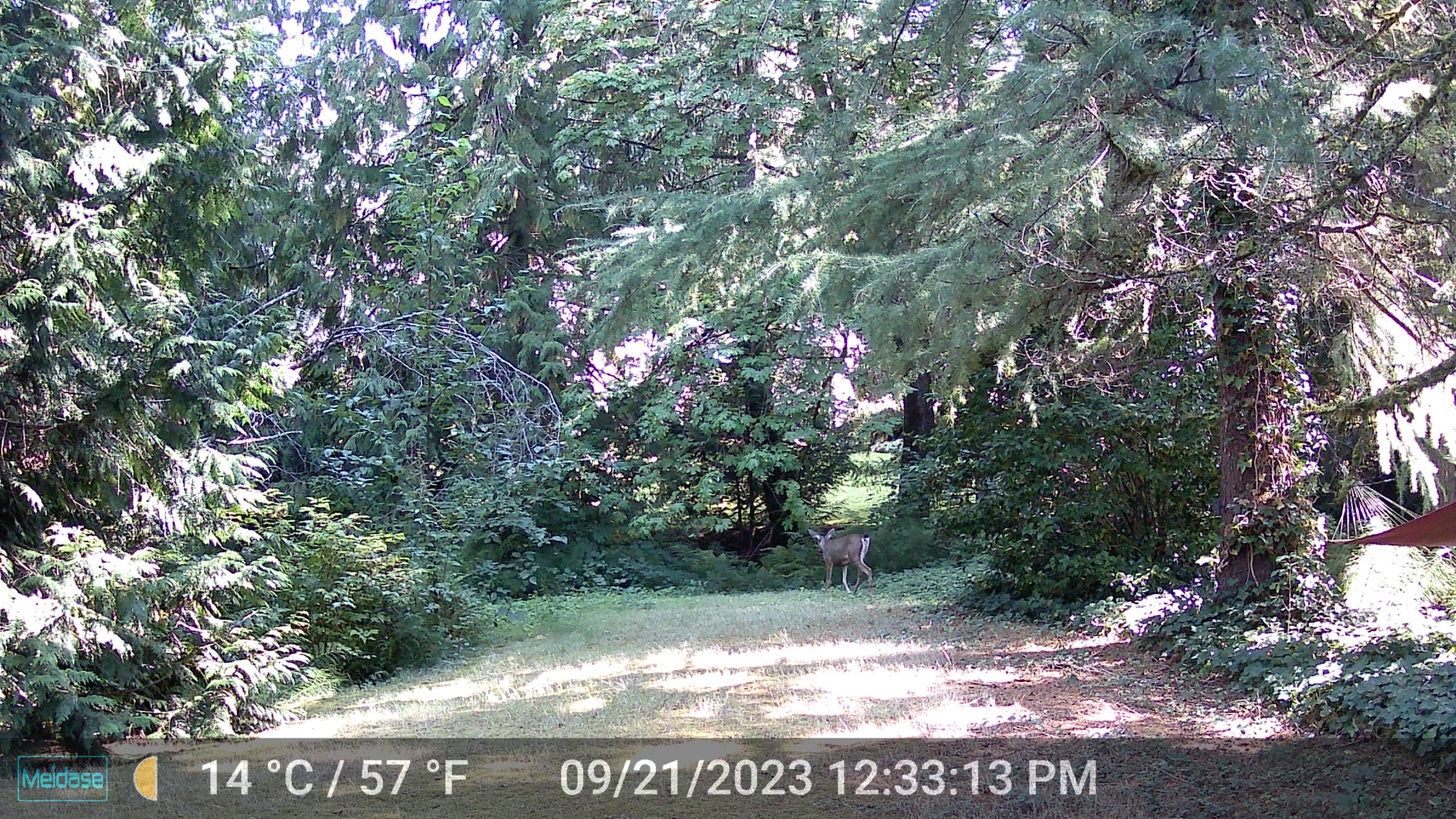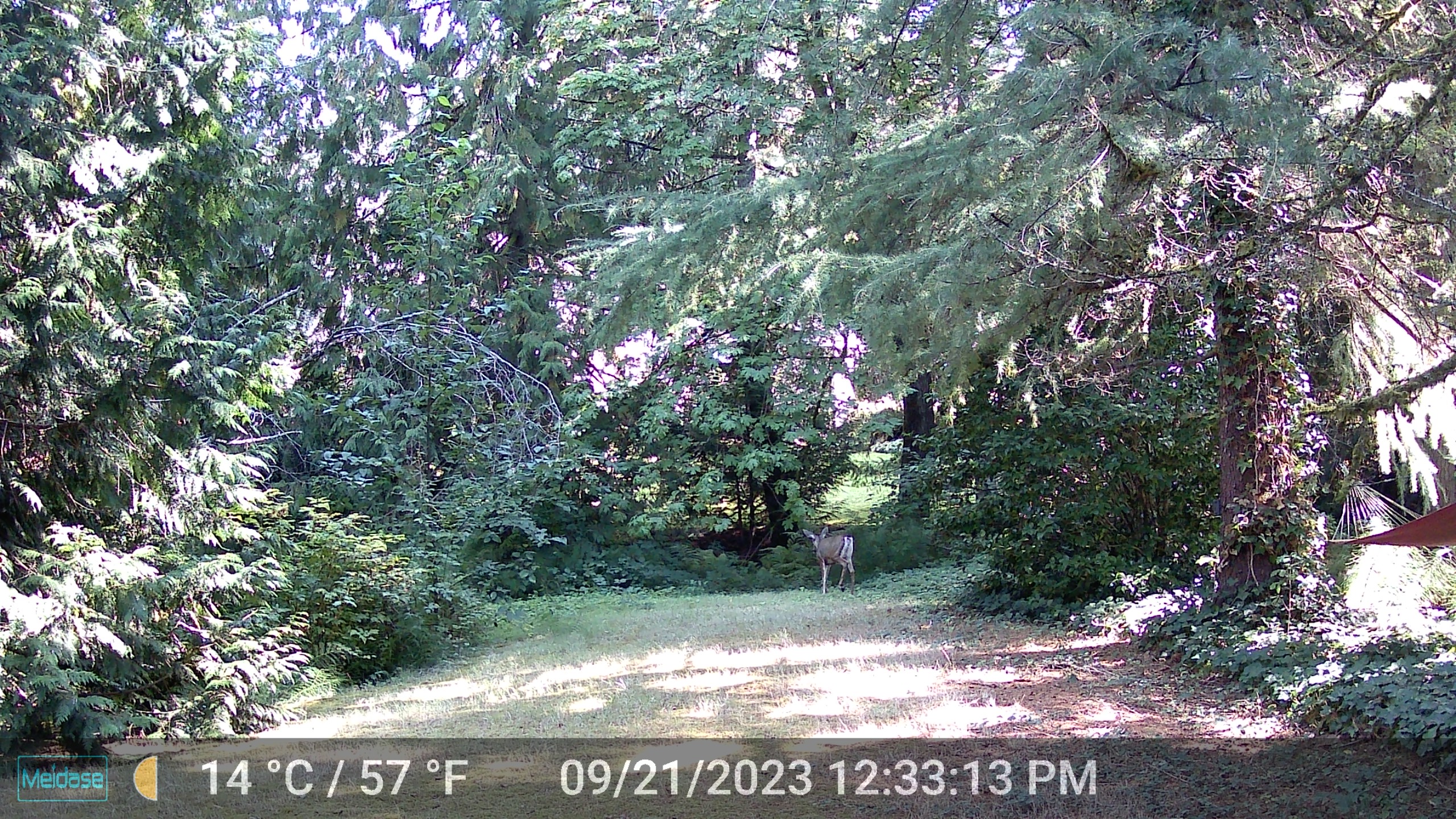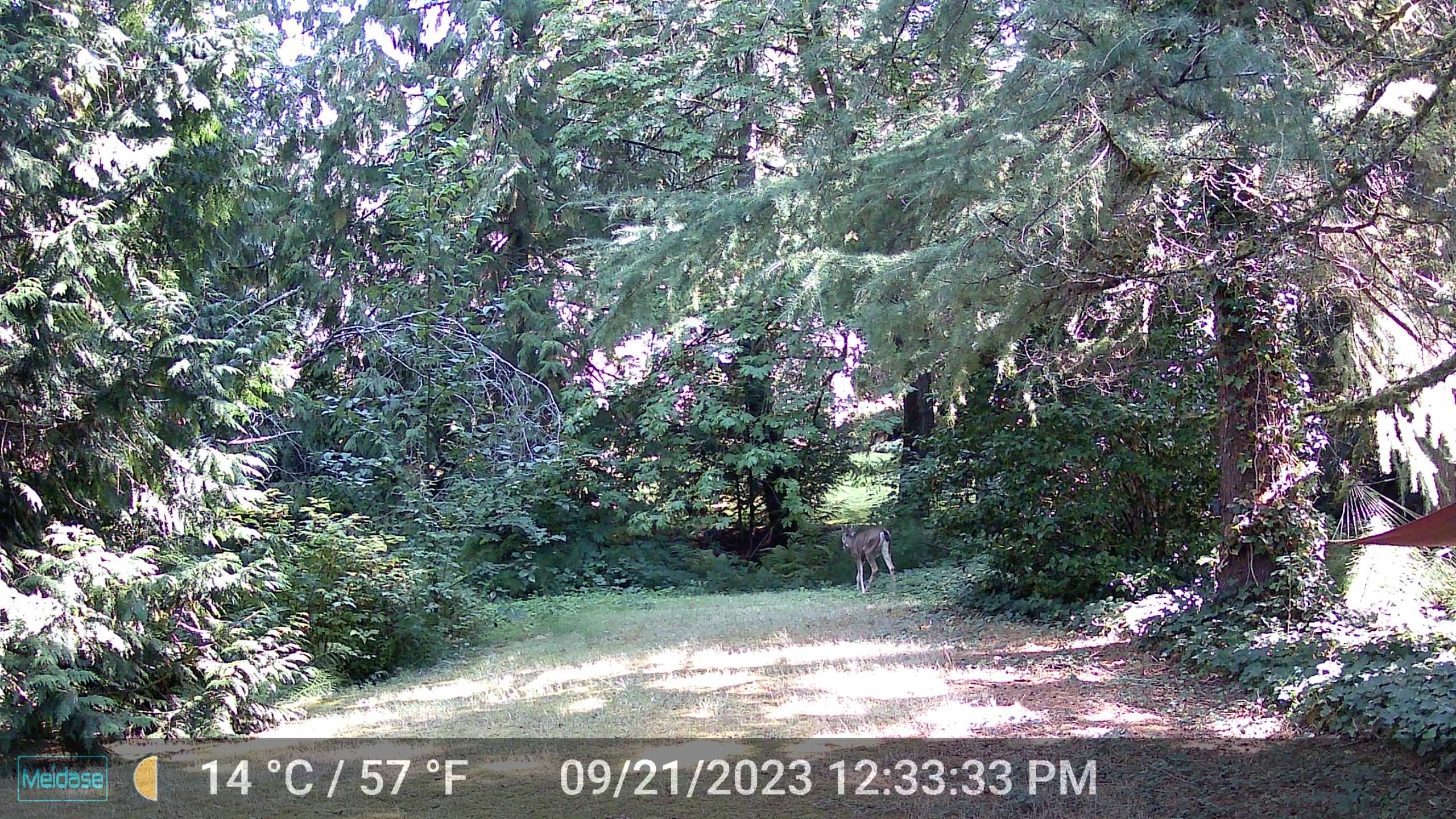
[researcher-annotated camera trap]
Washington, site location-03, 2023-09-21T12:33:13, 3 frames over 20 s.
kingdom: Animalia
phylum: Chordata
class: Mammalia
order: Artiodactyla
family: Cervidae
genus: Odocoileus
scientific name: Odocoileus hemionus columbianus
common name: columbian blacktail deer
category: deer